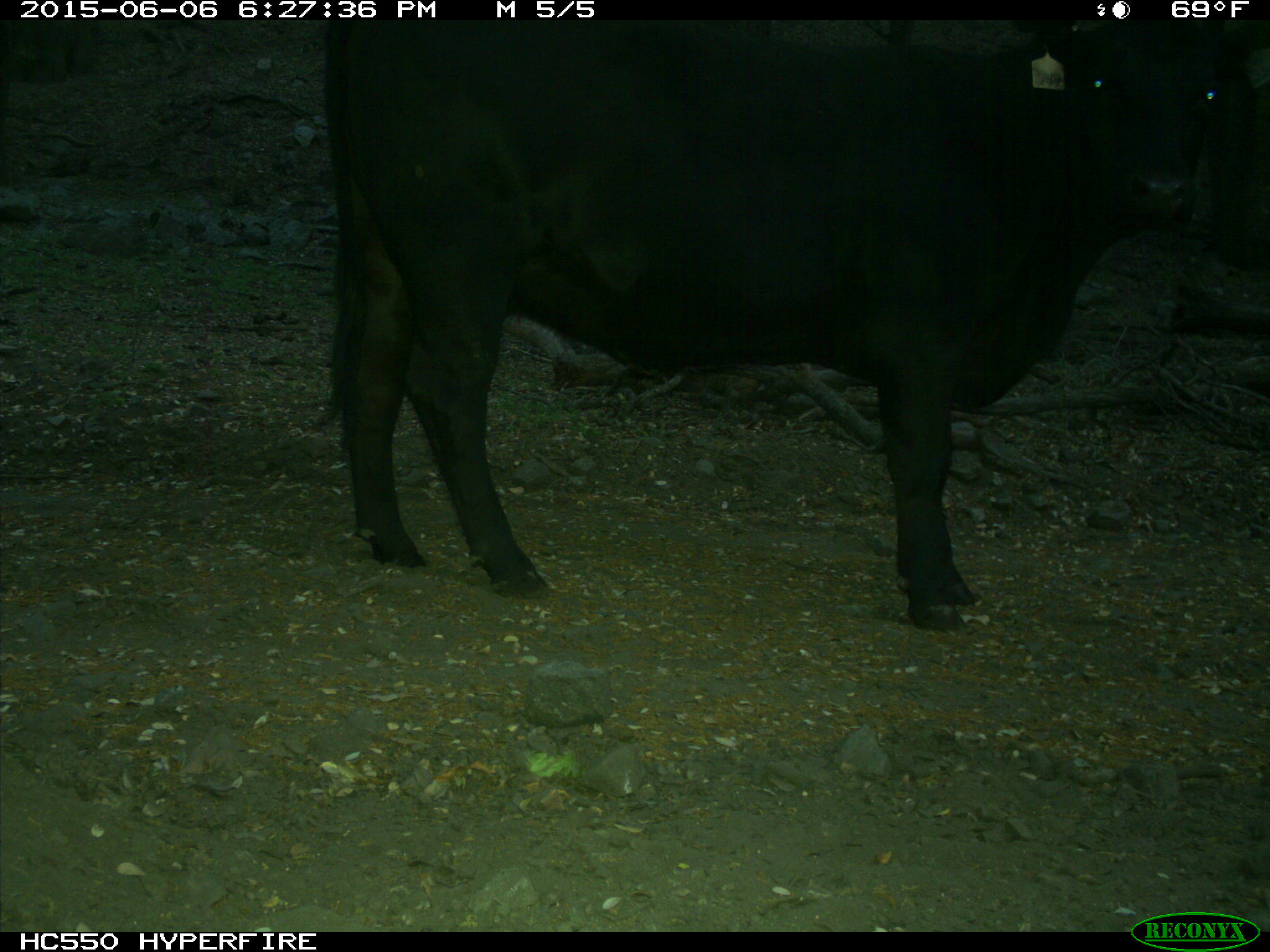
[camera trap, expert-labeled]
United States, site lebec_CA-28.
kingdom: Animalia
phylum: Chordata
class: Mammalia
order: Artiodactyla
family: Bovidae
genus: Bos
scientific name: Bos taurus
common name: domestic cow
Bos taurus (domestic cow).